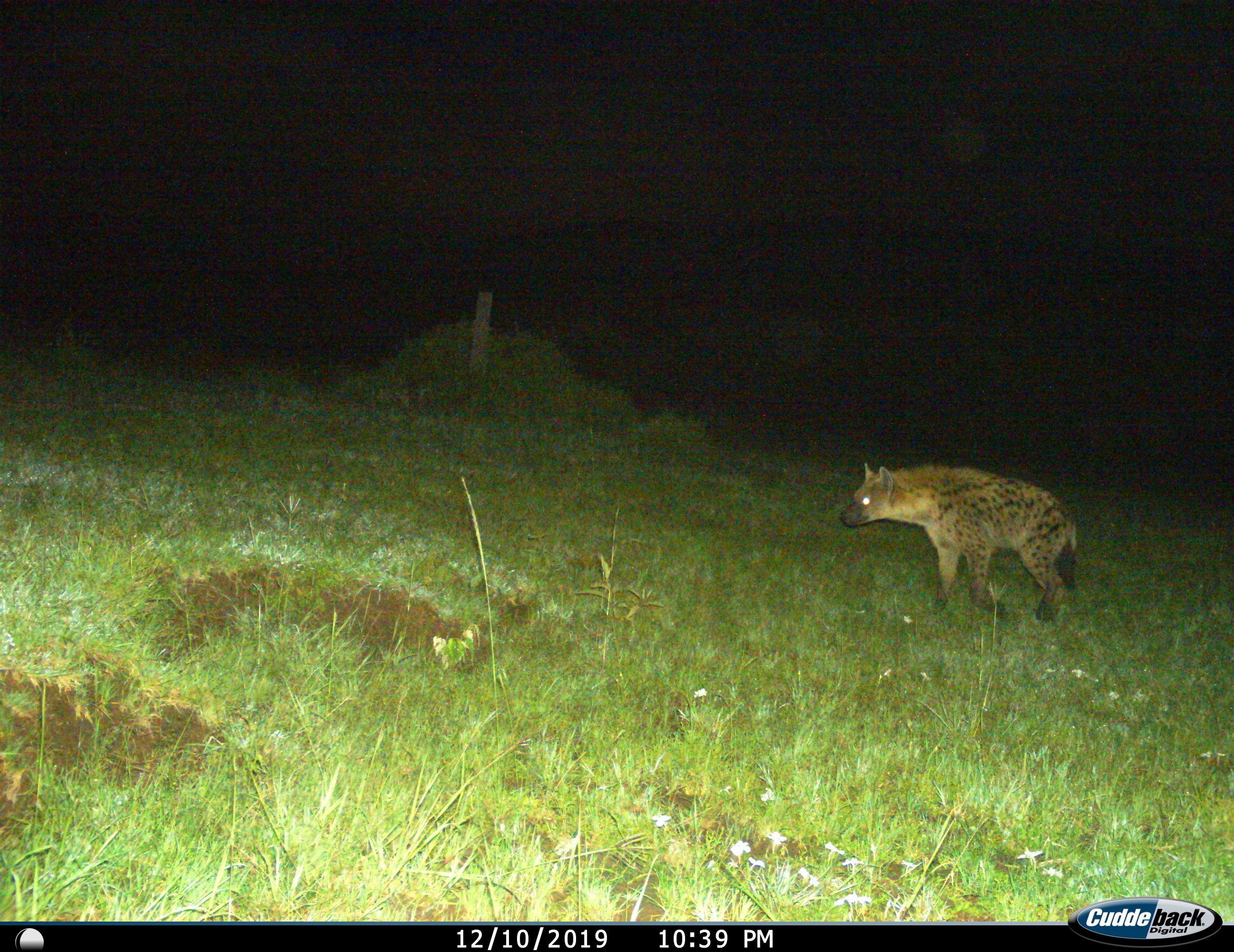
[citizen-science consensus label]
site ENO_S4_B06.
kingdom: Animalia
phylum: Chordata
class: Mammalia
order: Carnivora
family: Hyaenidae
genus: Crocuta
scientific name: Crocuta crocuta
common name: spotted hyena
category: hyenaspotted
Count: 1.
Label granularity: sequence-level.